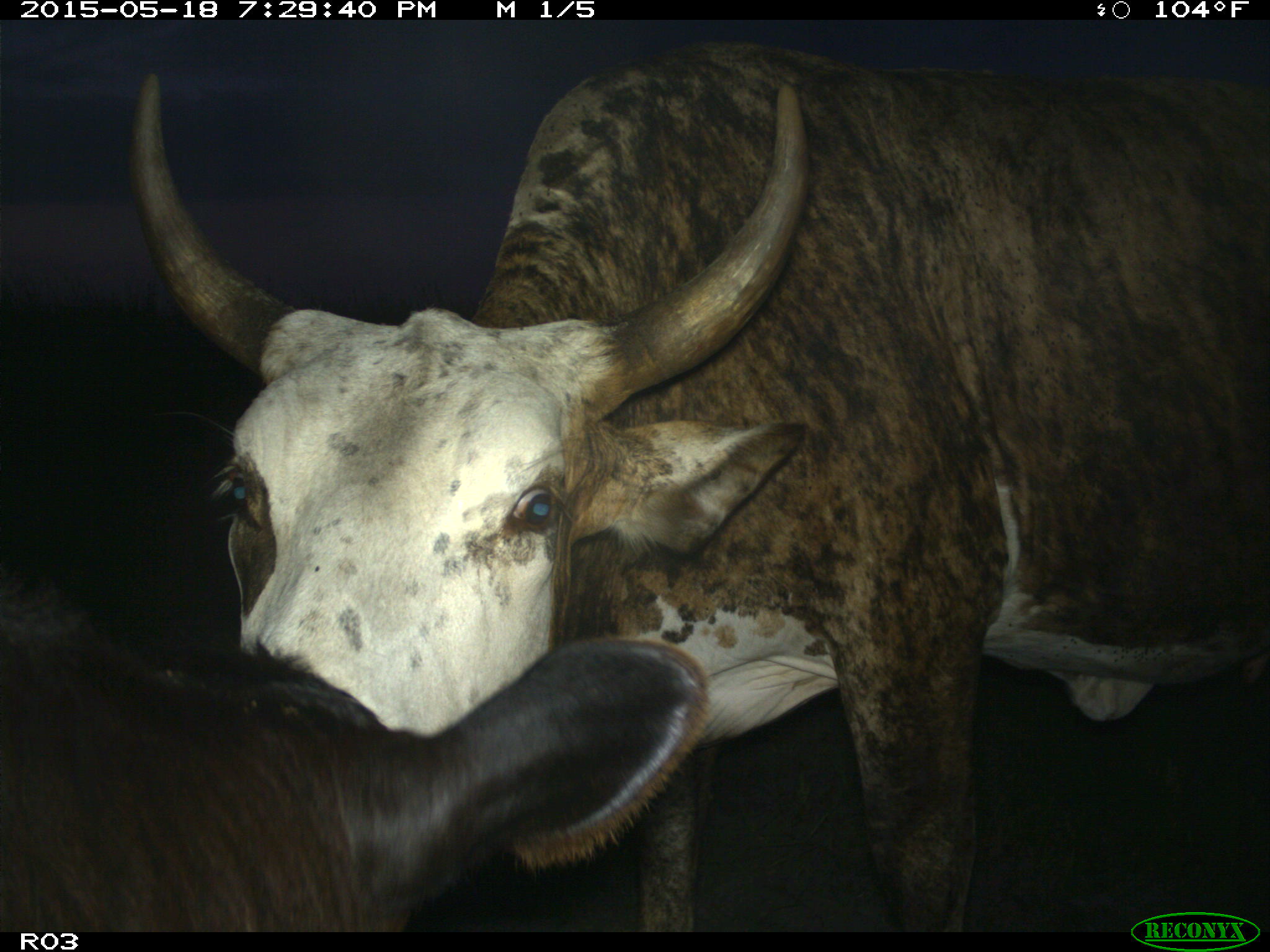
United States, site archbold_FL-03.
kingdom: Animalia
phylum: Chordata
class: Mammalia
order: Artiodactyla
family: Bovidae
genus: Bos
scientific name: Bos taurus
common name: domestic cow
Bos taurus (domestic cow).